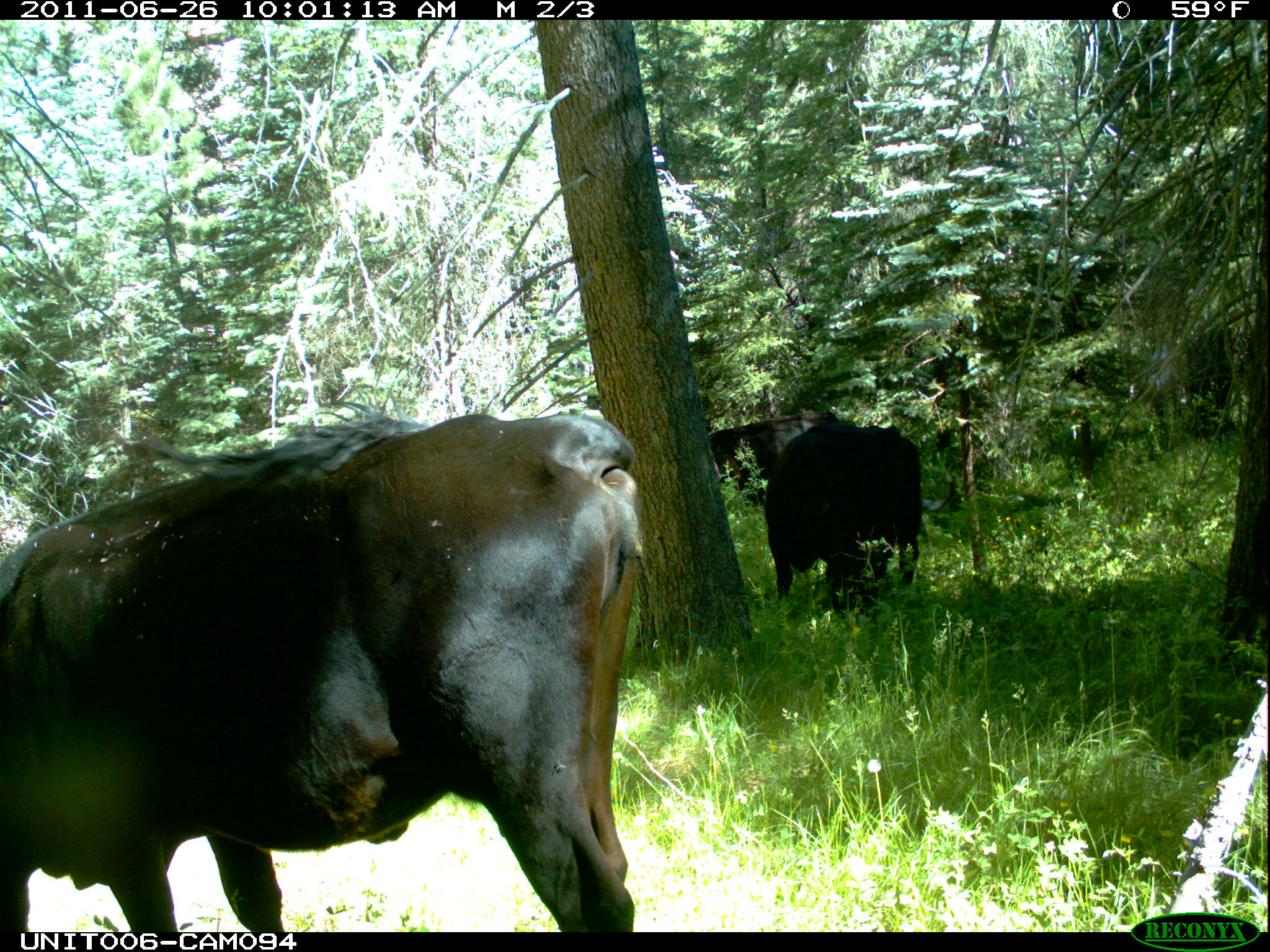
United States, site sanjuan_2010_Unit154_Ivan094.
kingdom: Animalia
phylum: Chordata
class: Mammalia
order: Artiodactyla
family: Bovidae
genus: Bos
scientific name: Bos taurus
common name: domestic cow